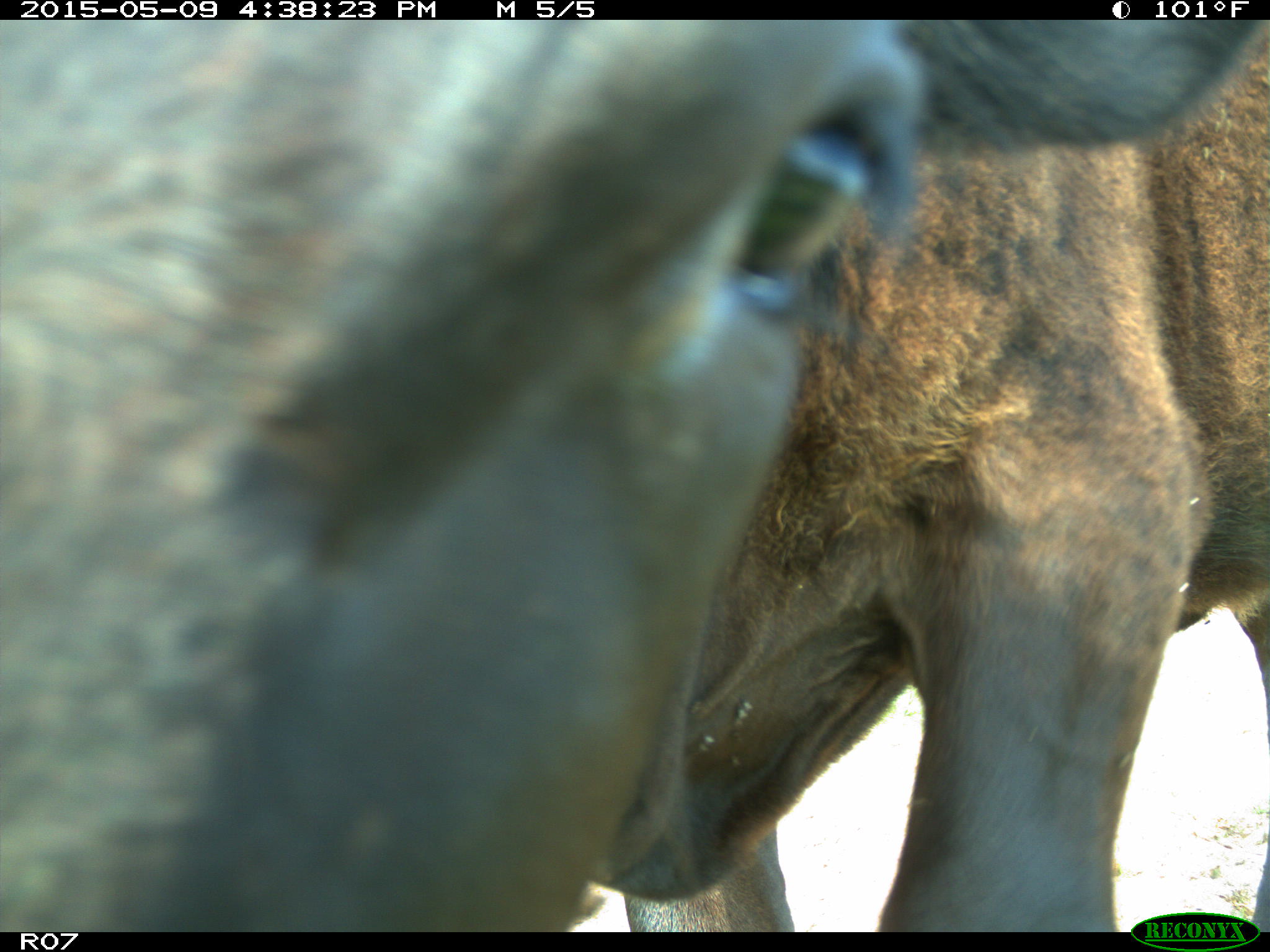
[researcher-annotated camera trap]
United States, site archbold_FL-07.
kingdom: Animalia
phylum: Chordata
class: Mammalia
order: Artiodactyla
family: Bovidae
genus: Bos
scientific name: Bos taurus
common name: domestic cow